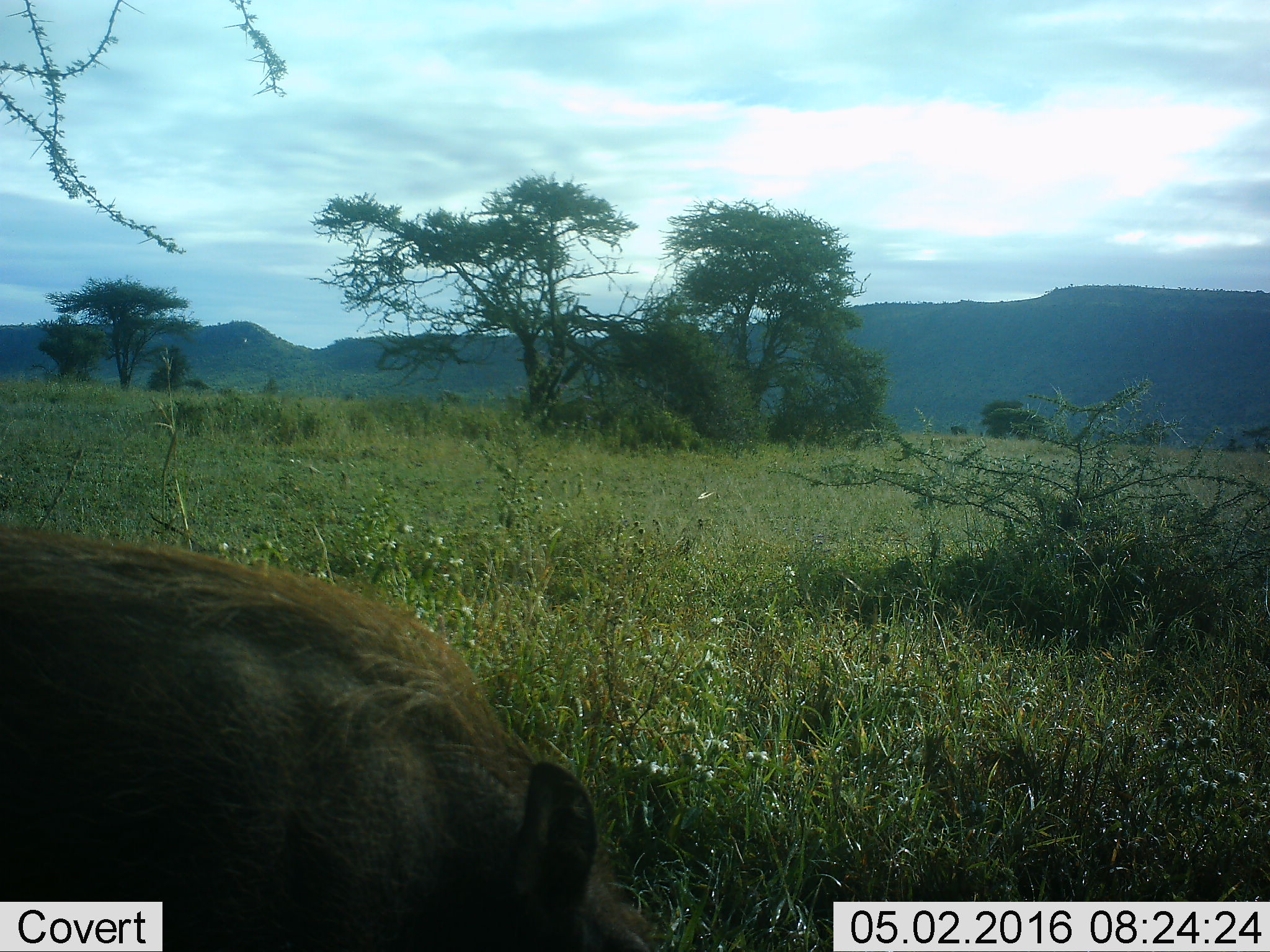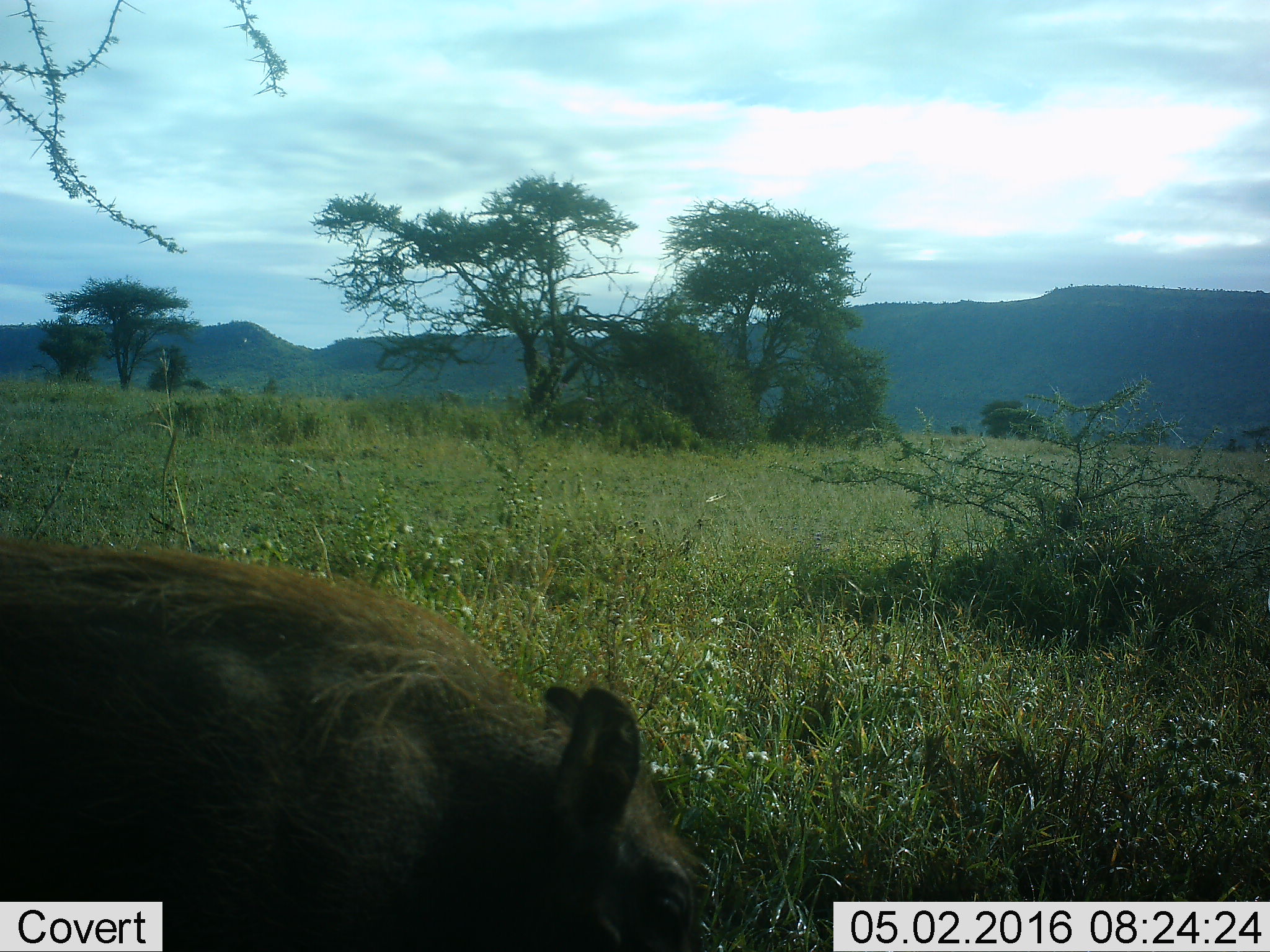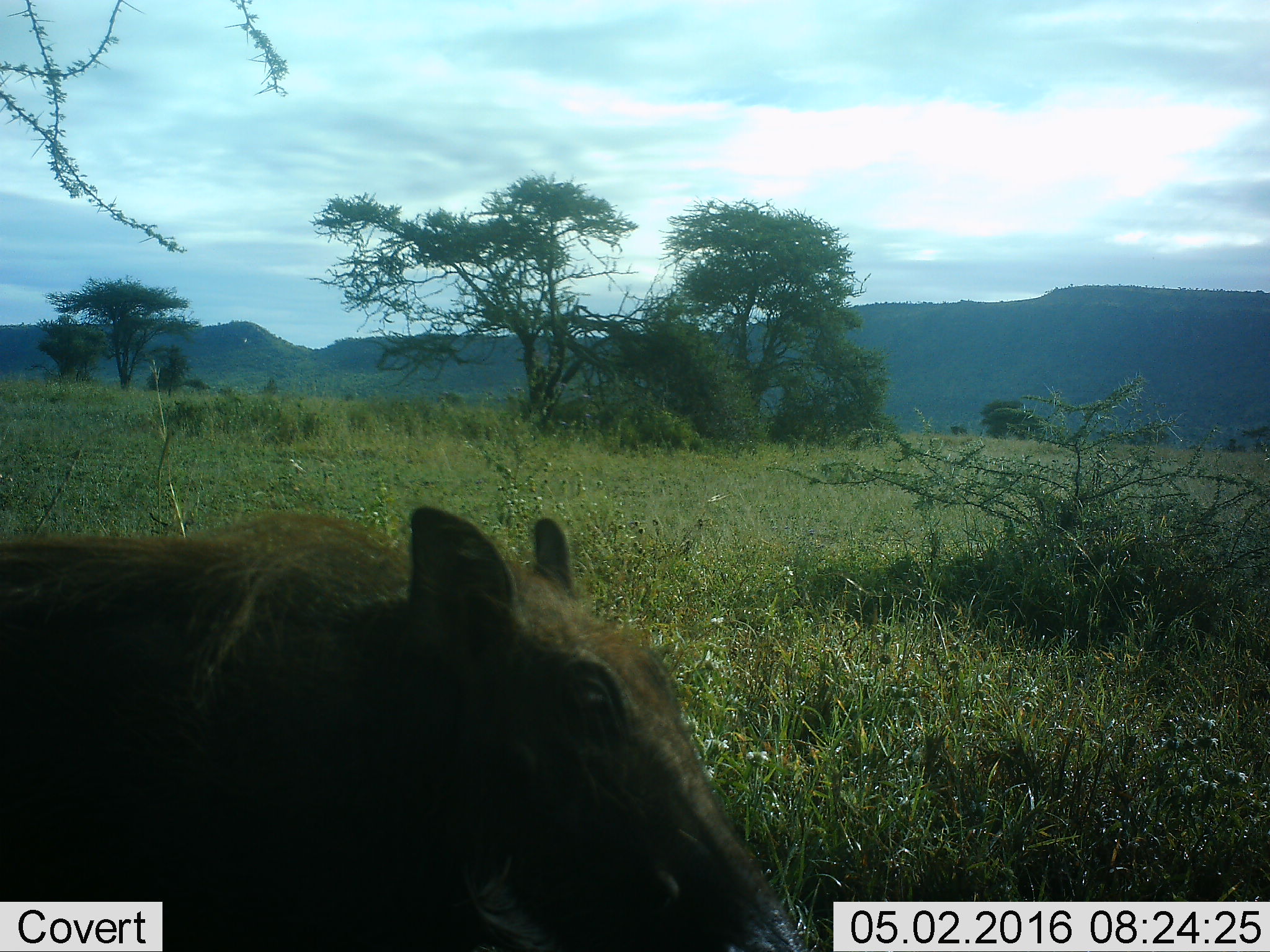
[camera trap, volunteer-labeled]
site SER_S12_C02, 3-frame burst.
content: unidentified animal